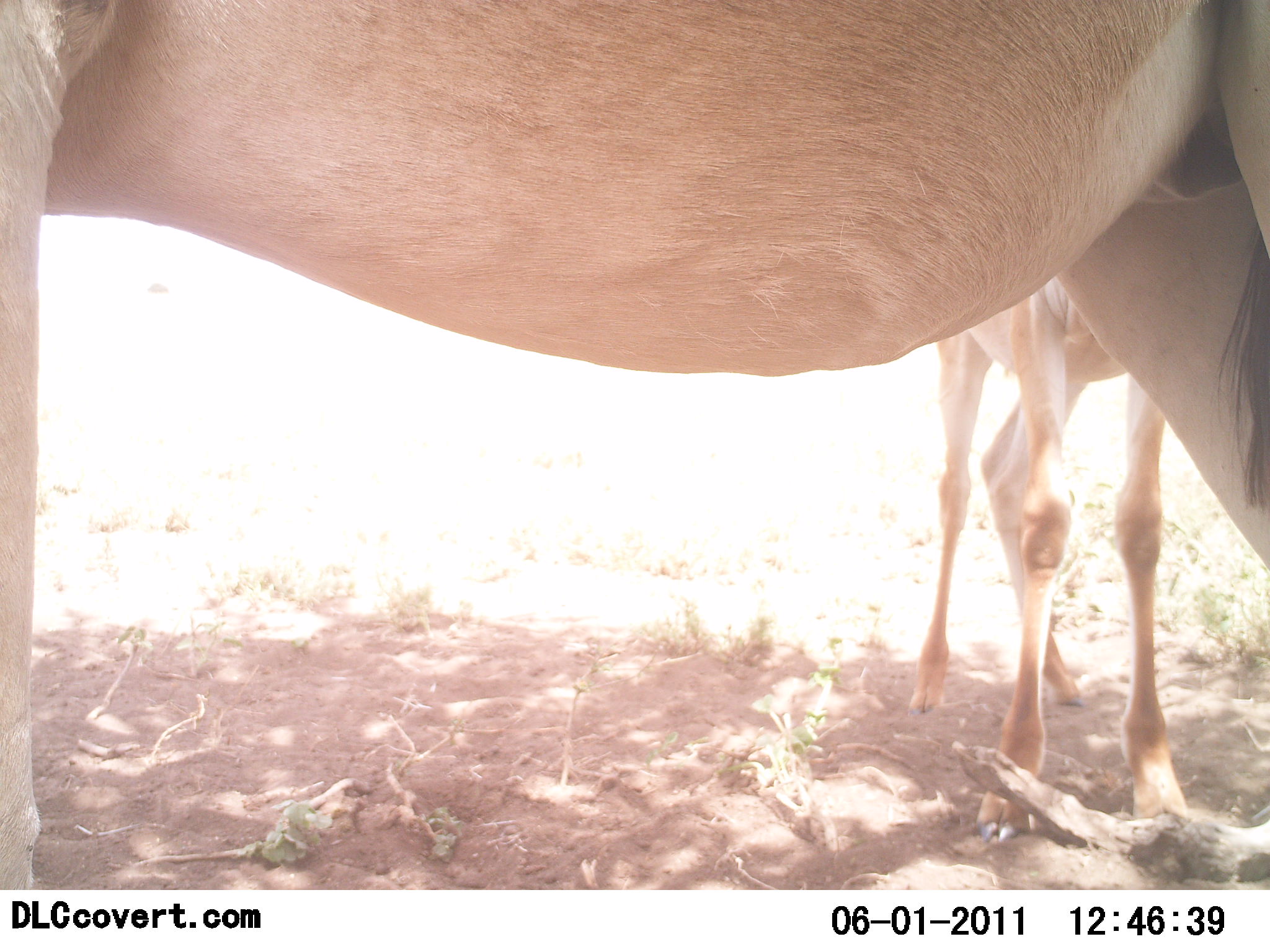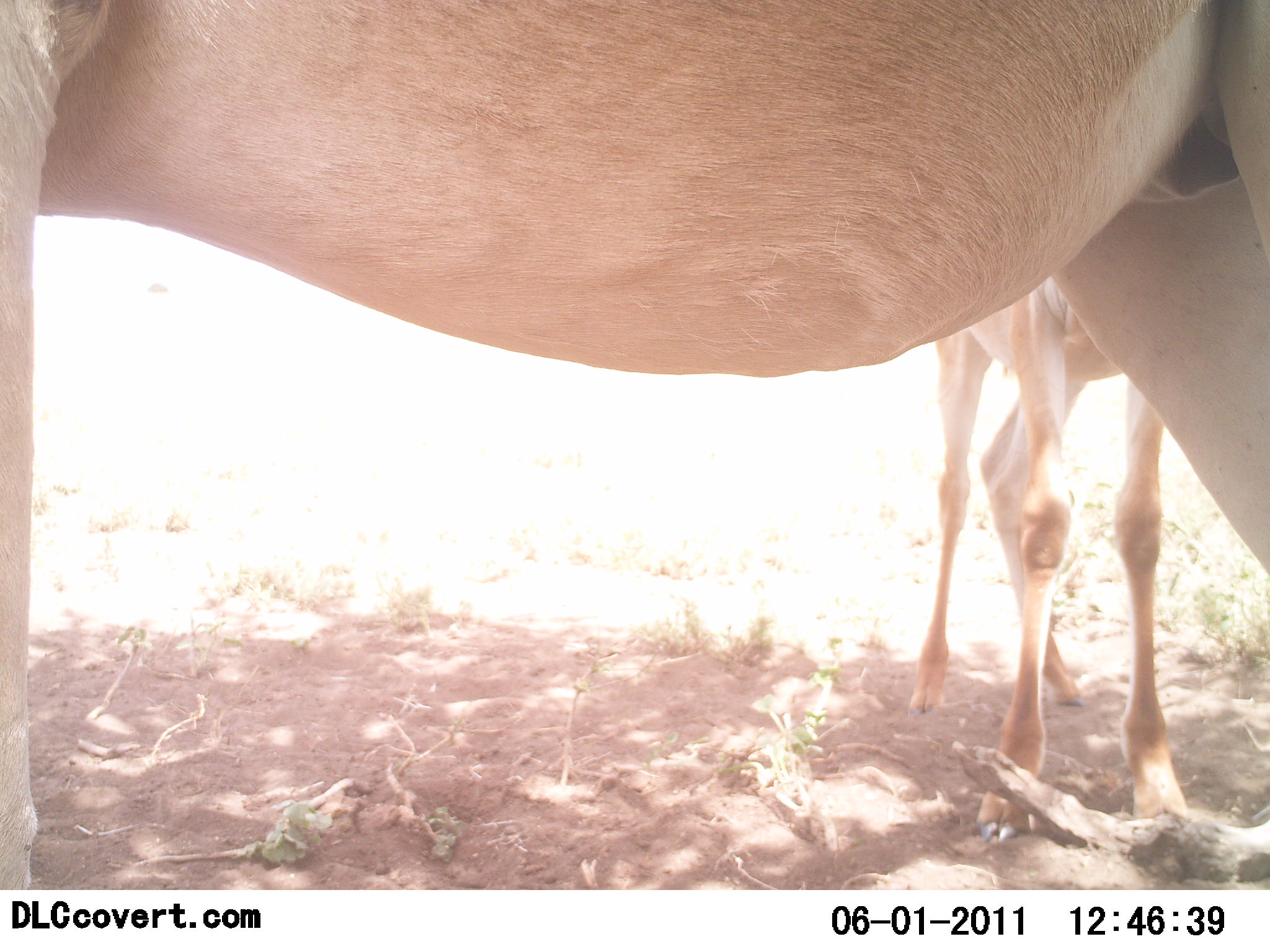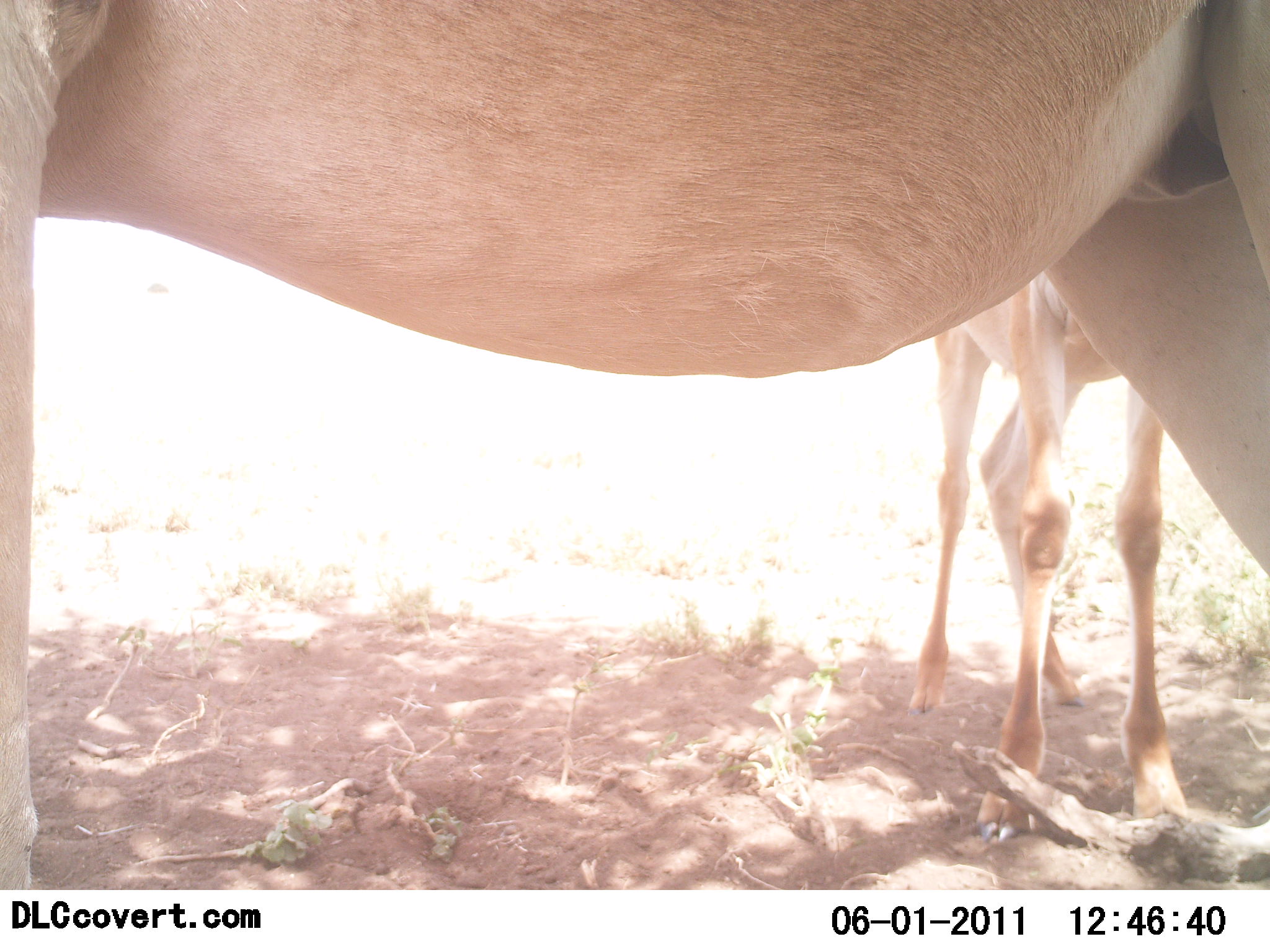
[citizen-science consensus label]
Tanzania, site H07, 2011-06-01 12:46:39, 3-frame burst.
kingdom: Animalia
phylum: Chordata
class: Mammalia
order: Artiodactyla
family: Bovidae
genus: Alcelaphus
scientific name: Alcelaphus buselaphus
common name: hartebeest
Hartebeest (Alcelaphus buselaphus), count 2. Behavior (volunteer vote fractions): standing 92%, resting 15%, moving 0%, interacting 0%. Young present (vote fraction): 23%. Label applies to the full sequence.